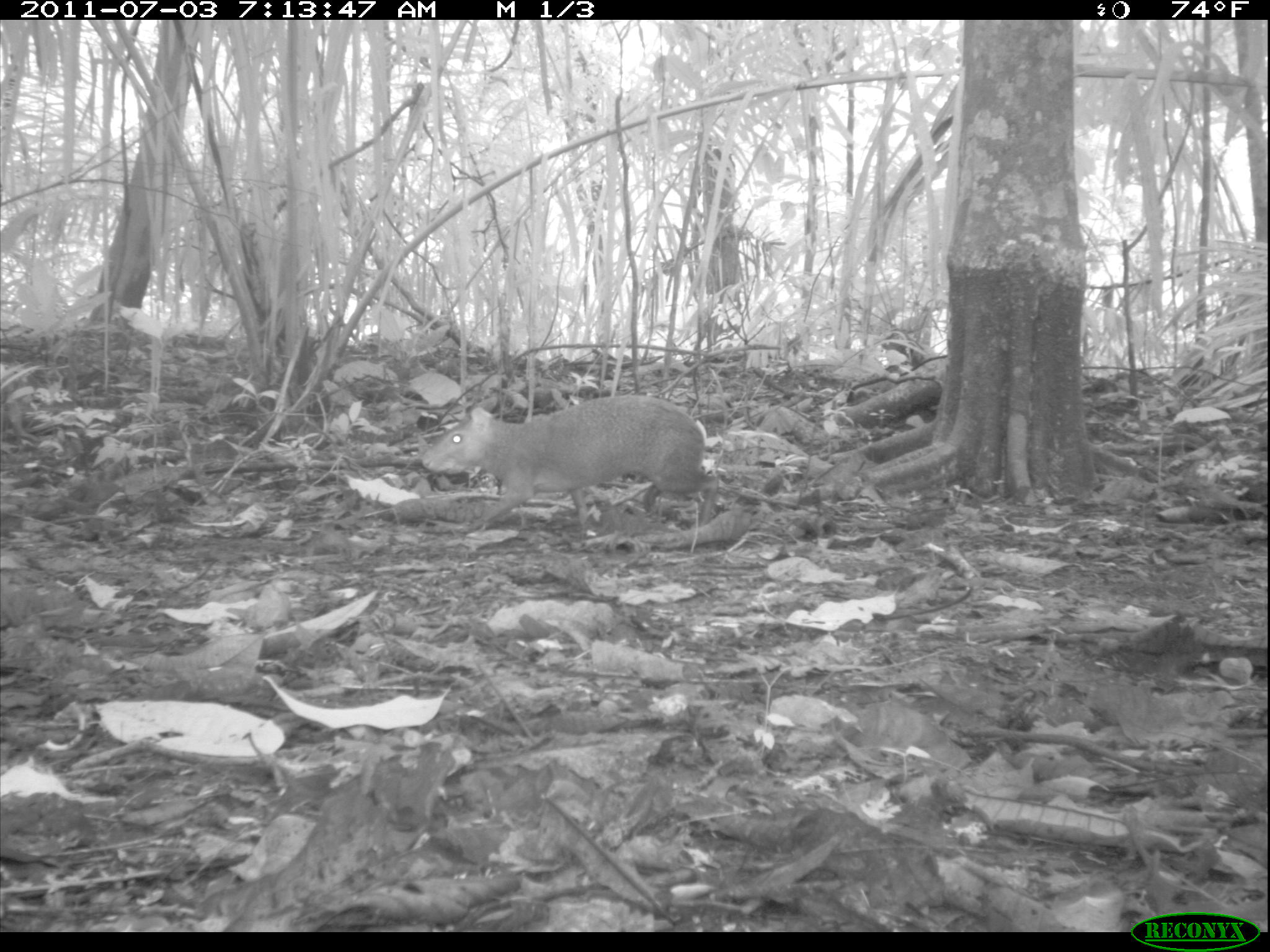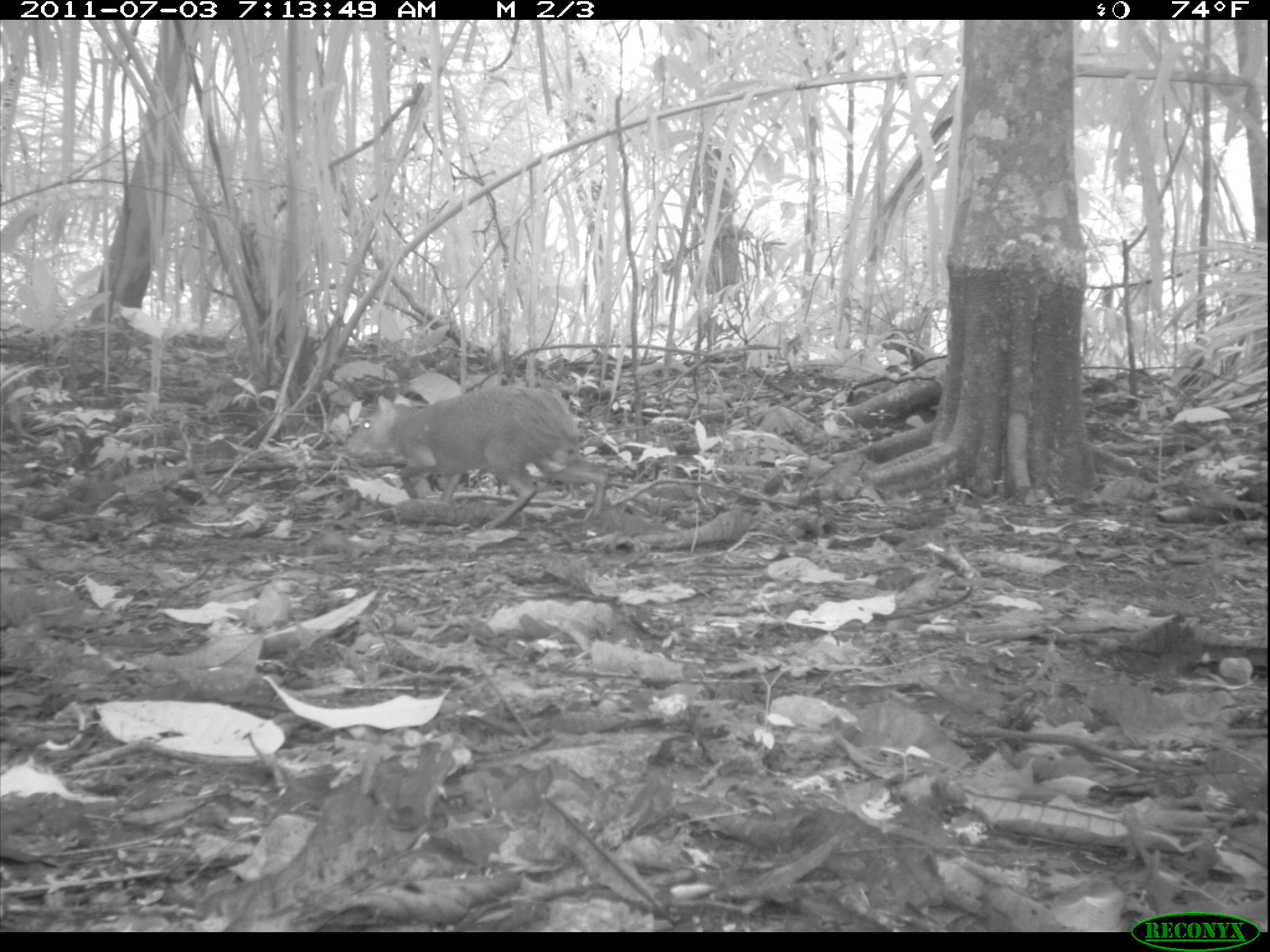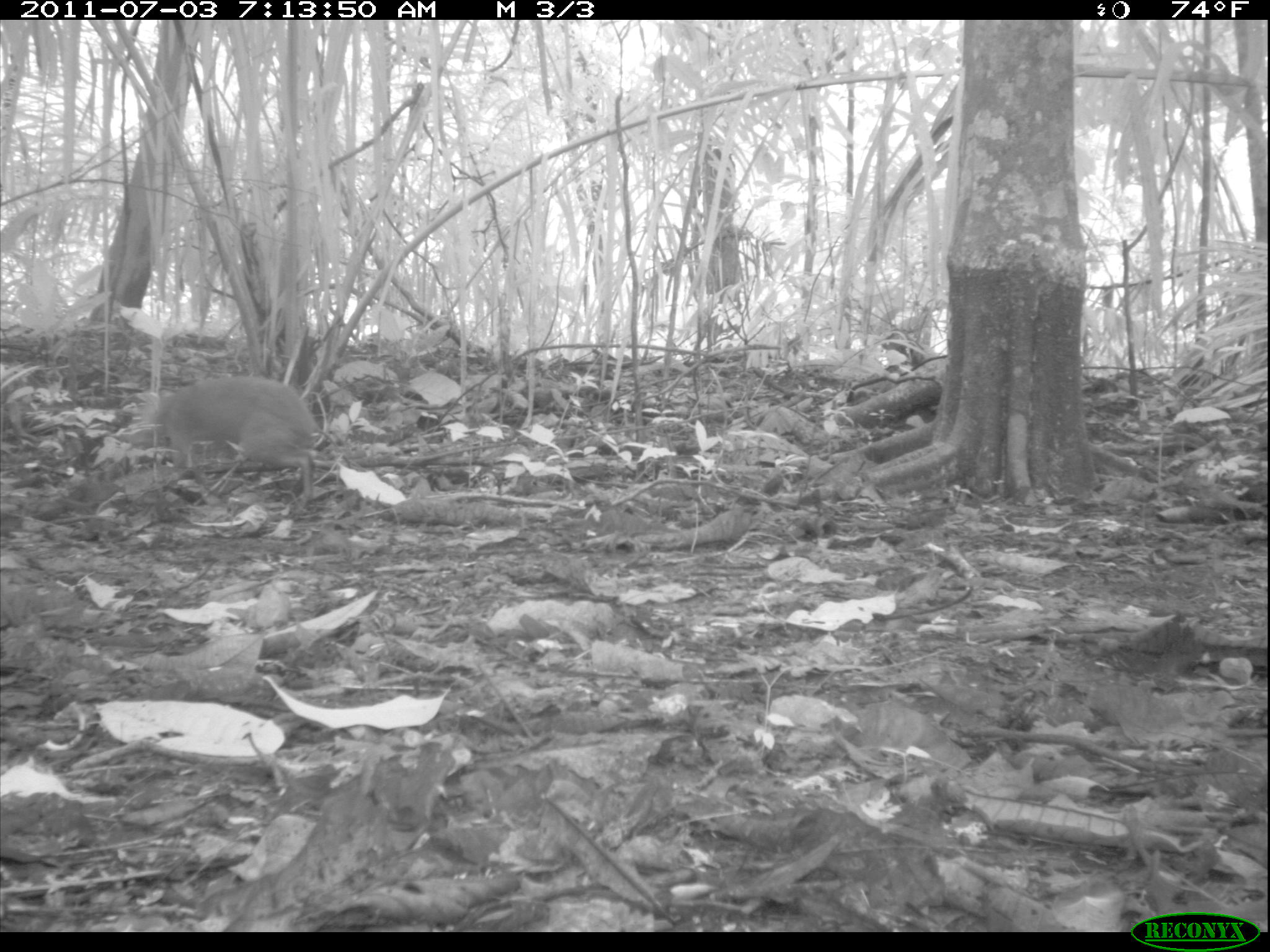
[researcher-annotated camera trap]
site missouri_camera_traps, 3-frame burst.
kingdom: Animalia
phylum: Chordata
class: Mammalia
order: Rodentia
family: Dasyproctidae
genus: Dasyprocta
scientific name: Dasyprocta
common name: agouti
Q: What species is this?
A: Agouti (Dasyprocta).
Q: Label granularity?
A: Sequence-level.